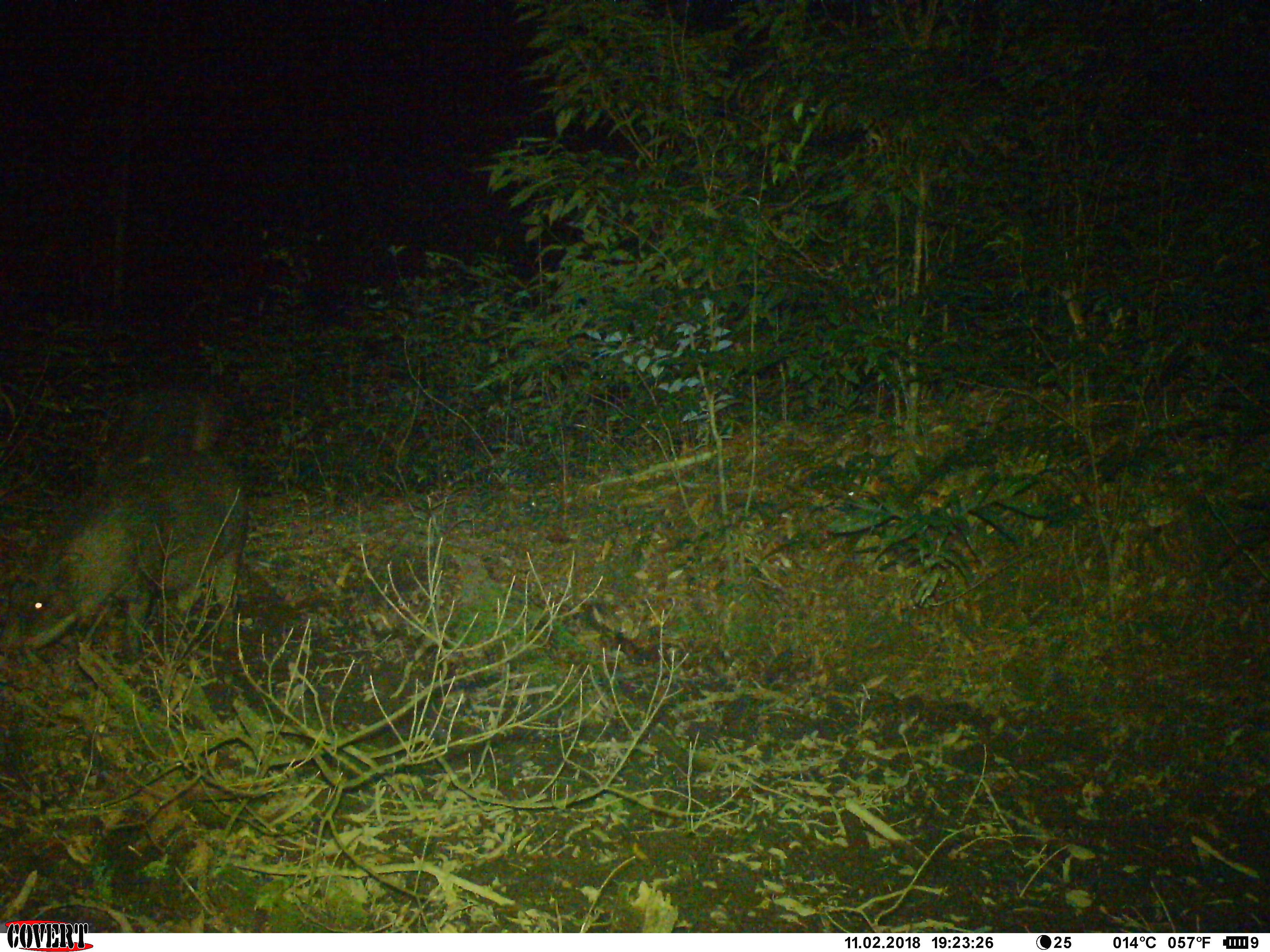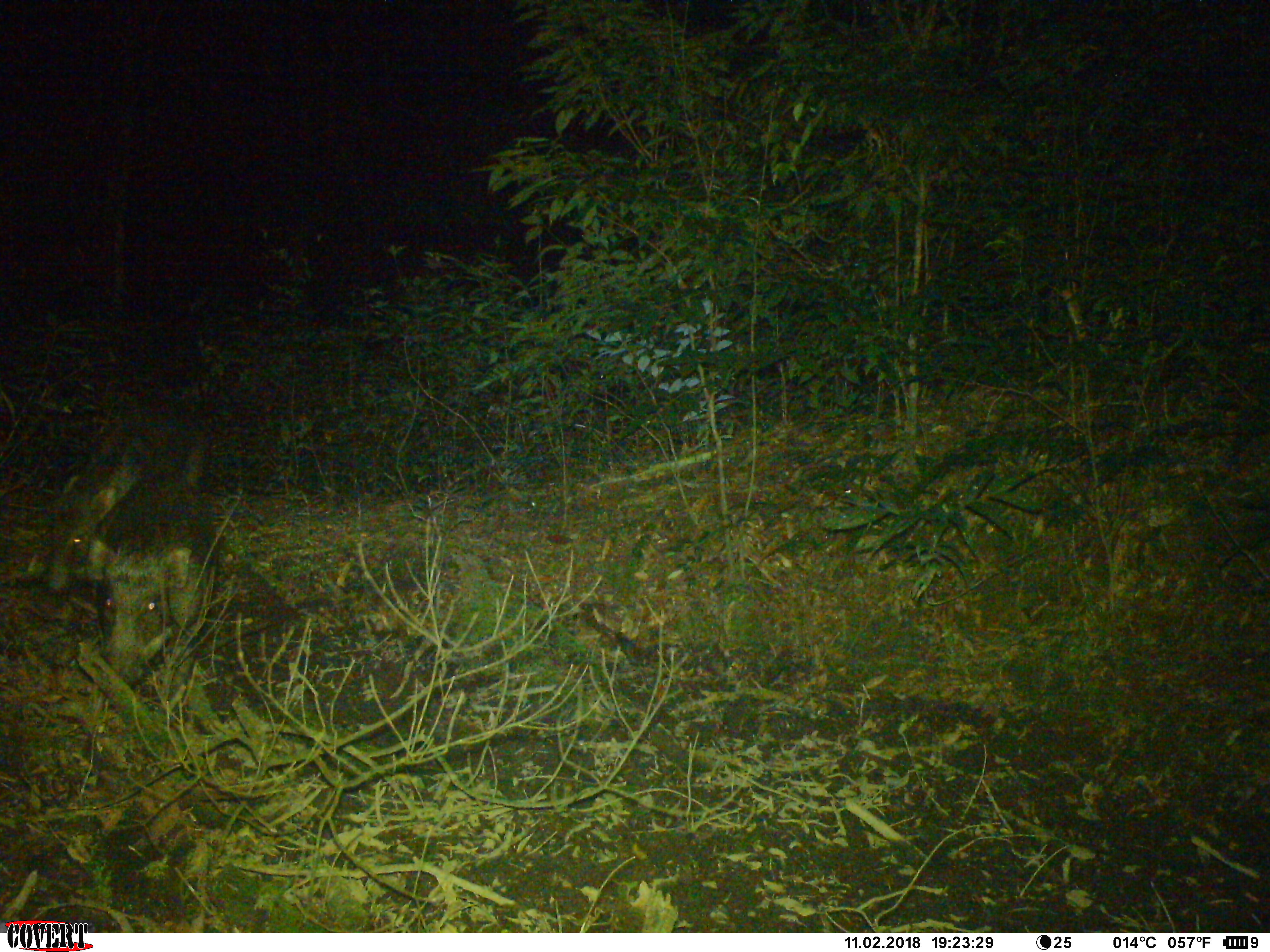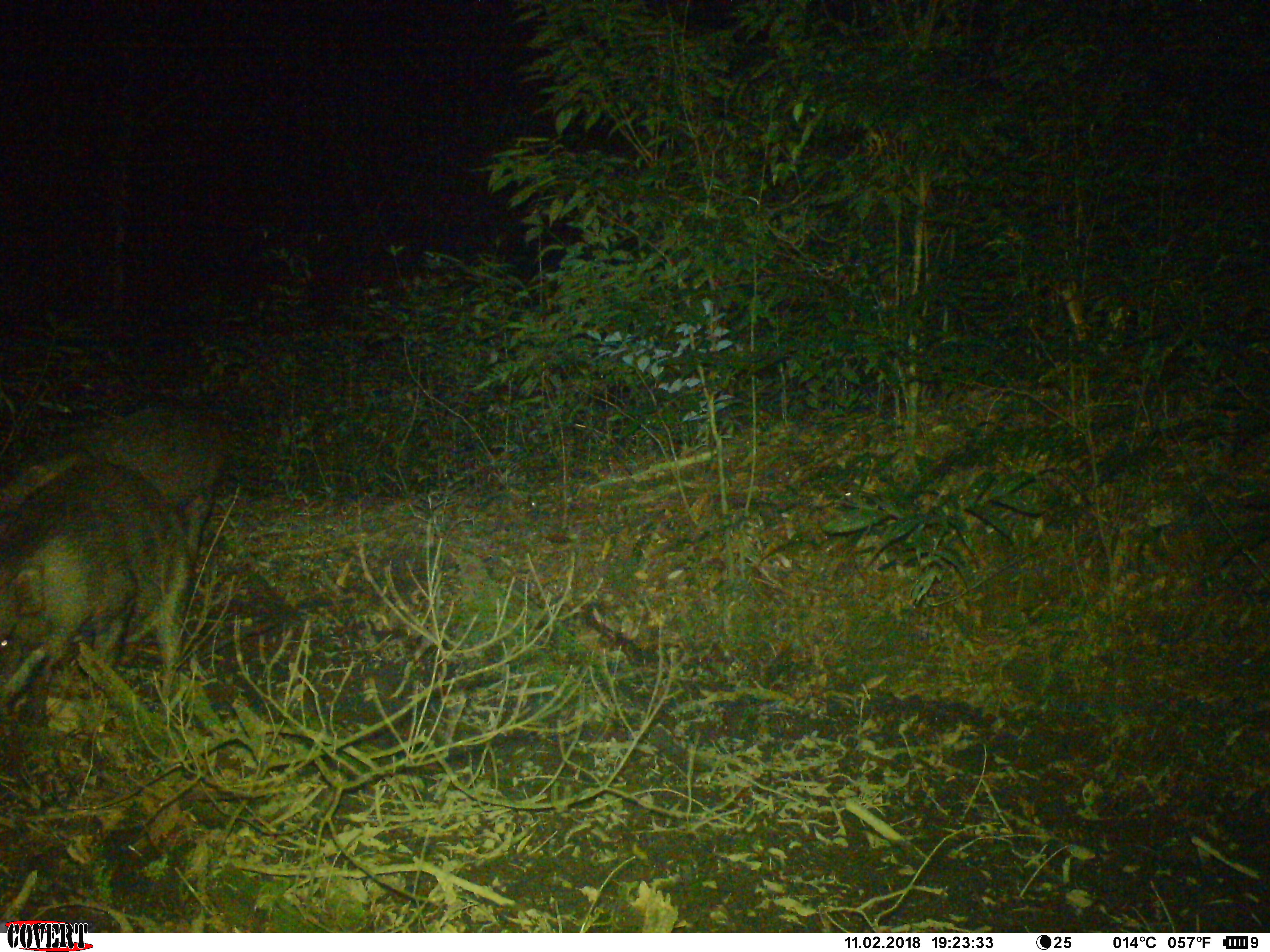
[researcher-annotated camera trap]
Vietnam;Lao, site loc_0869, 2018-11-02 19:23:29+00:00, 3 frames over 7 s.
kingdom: Animalia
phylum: Chordata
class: Mammalia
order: Artiodactyla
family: Suidae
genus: Sus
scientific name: Sus scrofa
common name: eurasian wild pig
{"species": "eurasian wild pig (Sus scrofa)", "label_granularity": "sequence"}